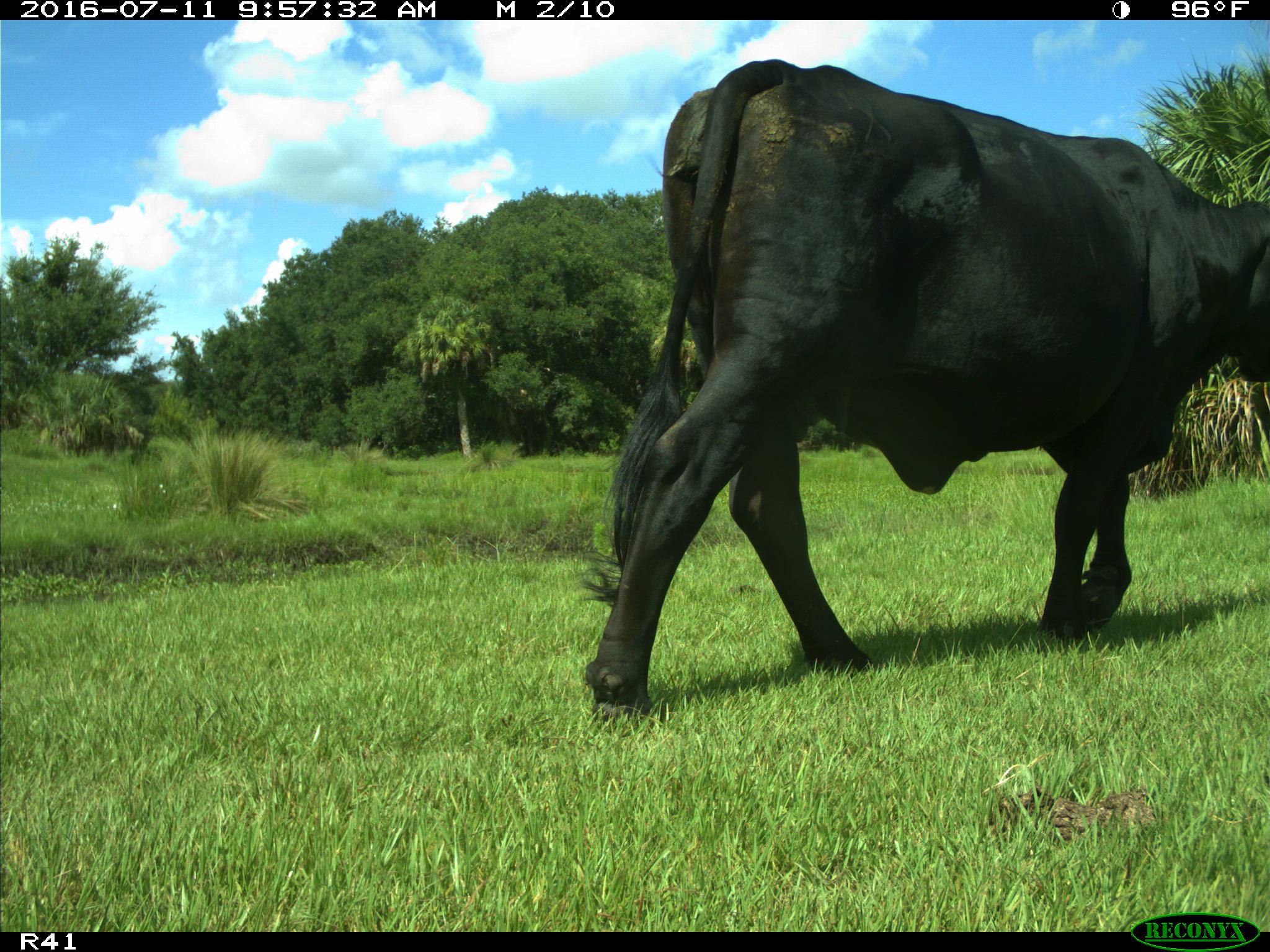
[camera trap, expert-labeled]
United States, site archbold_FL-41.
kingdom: Animalia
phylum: Chordata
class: Mammalia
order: Artiodactyla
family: Bovidae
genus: Bos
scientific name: Bos taurus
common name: domestic cow